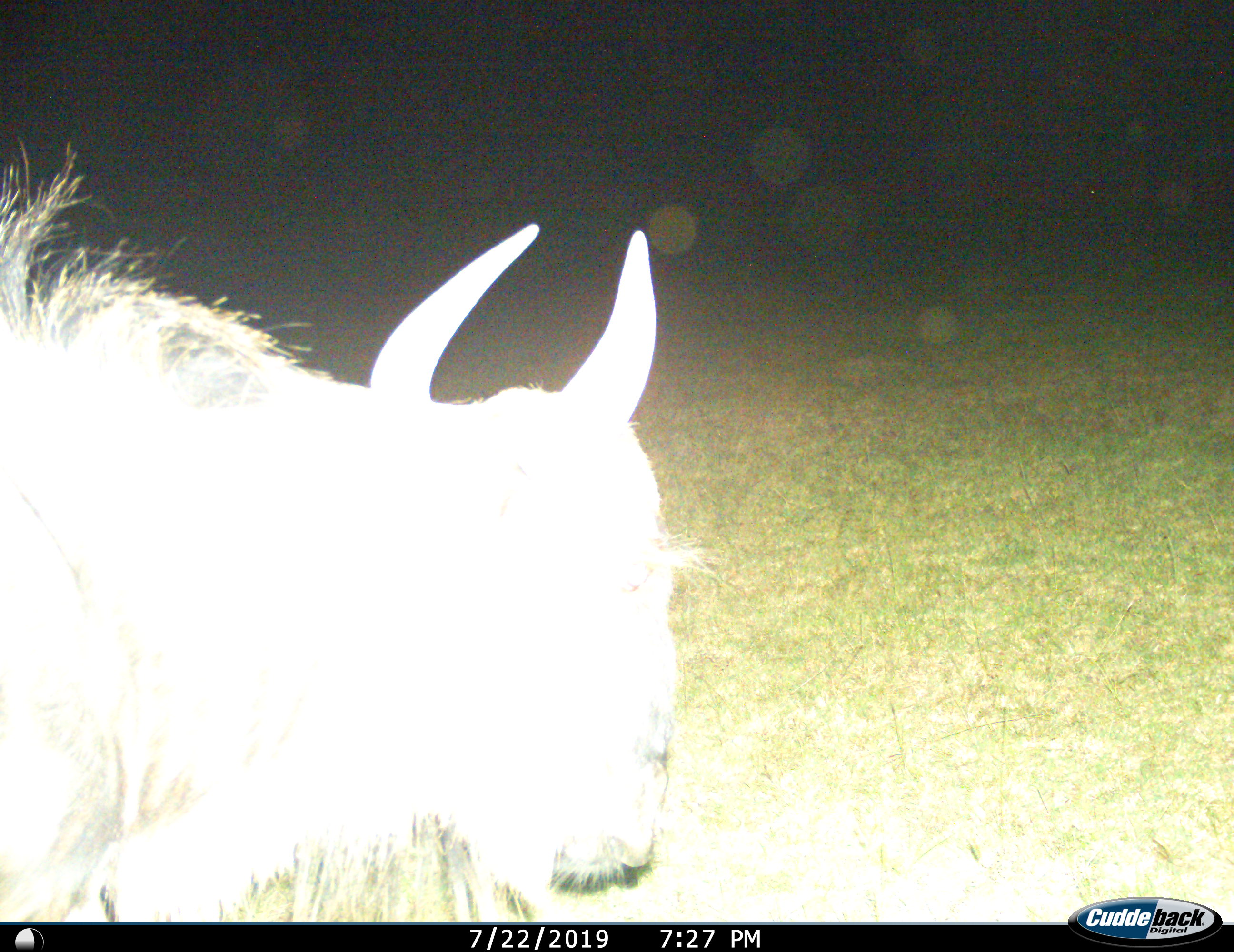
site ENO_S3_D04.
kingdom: Animalia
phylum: Chordata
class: Mammalia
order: Artiodactyla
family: Bovidae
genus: Connochaetes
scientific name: Connochaetes taurinus taurinus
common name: blue wildebeest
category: wildebeestblue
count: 1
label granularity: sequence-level